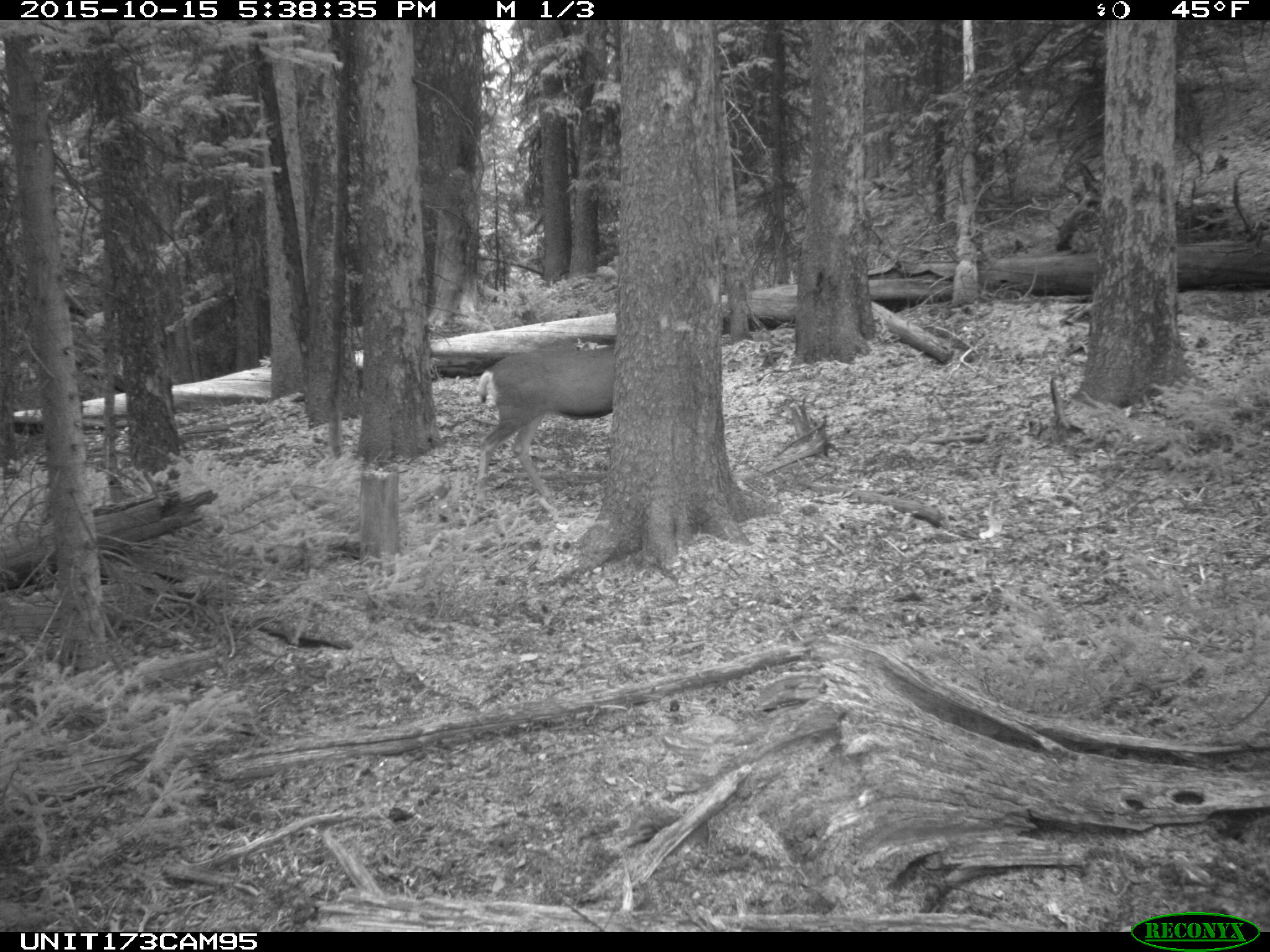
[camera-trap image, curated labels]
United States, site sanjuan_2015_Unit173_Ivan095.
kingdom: Animalia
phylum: Chordata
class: Mammalia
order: Artiodactyla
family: Cervidae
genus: Odocoileus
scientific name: Odocoileus hemionus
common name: mule deer